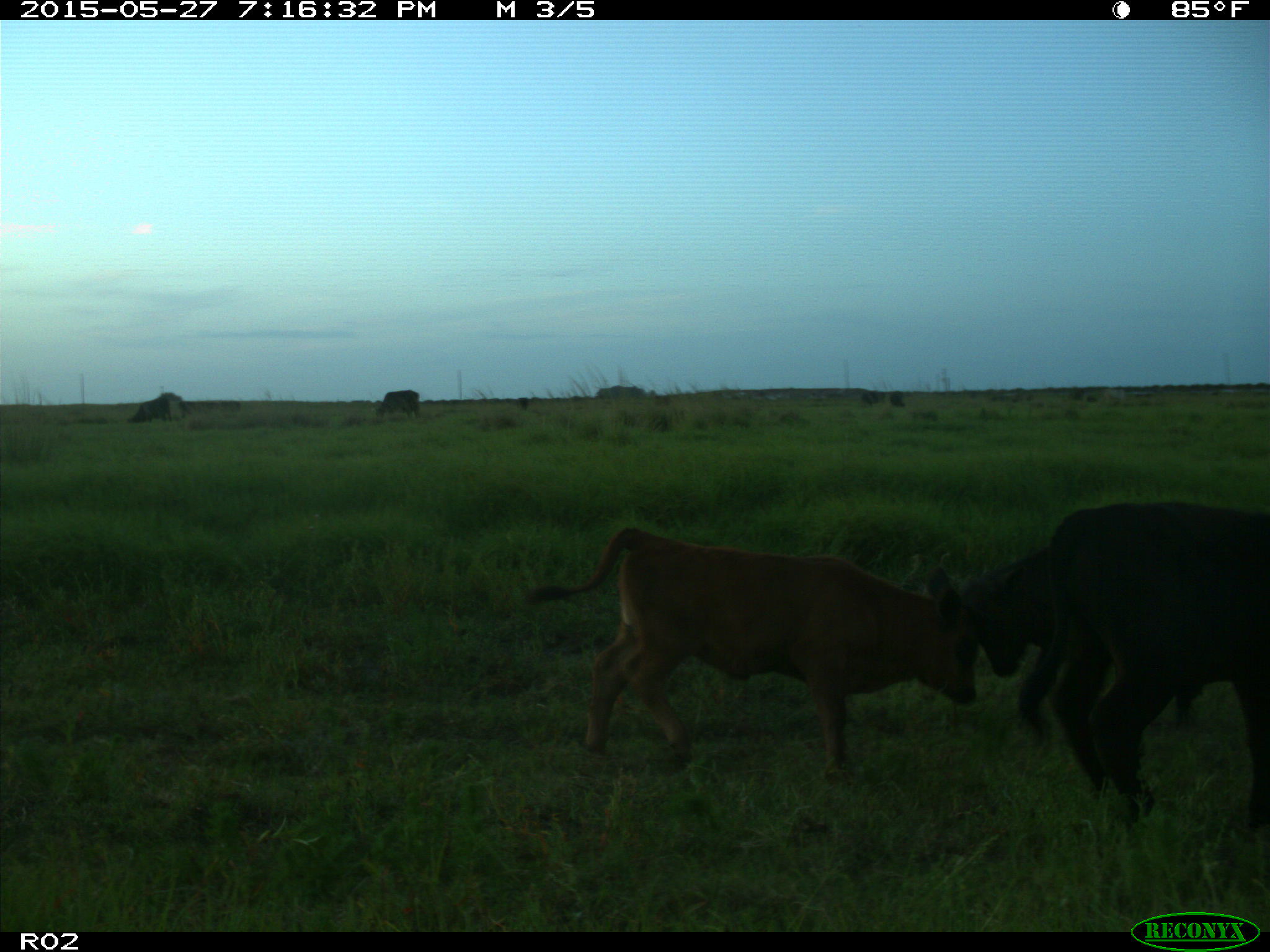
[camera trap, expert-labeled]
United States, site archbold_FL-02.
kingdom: Animalia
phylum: Chordata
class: Mammalia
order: Artiodactyla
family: Bovidae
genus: Bos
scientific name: Bos taurus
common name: domestic cow